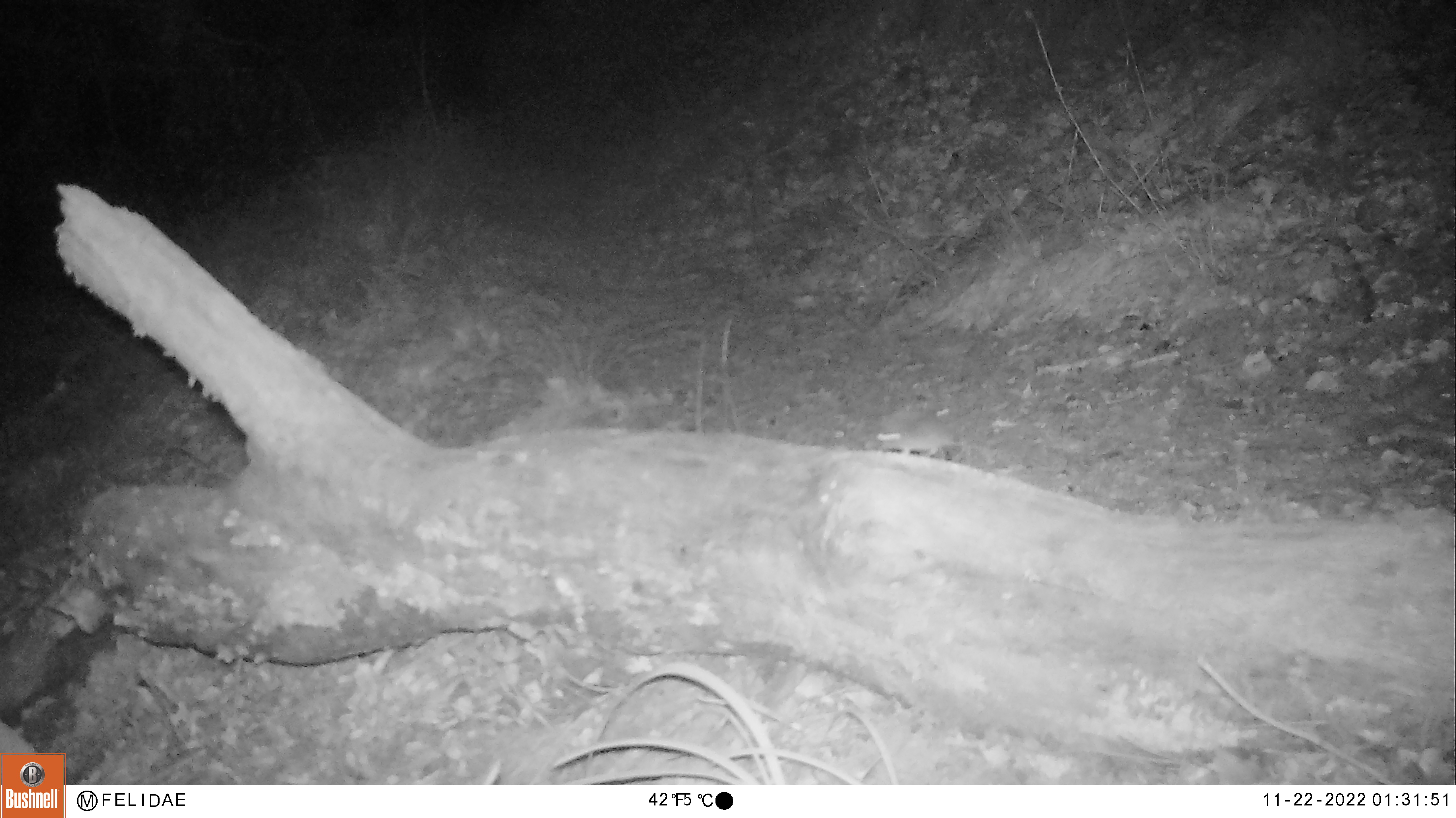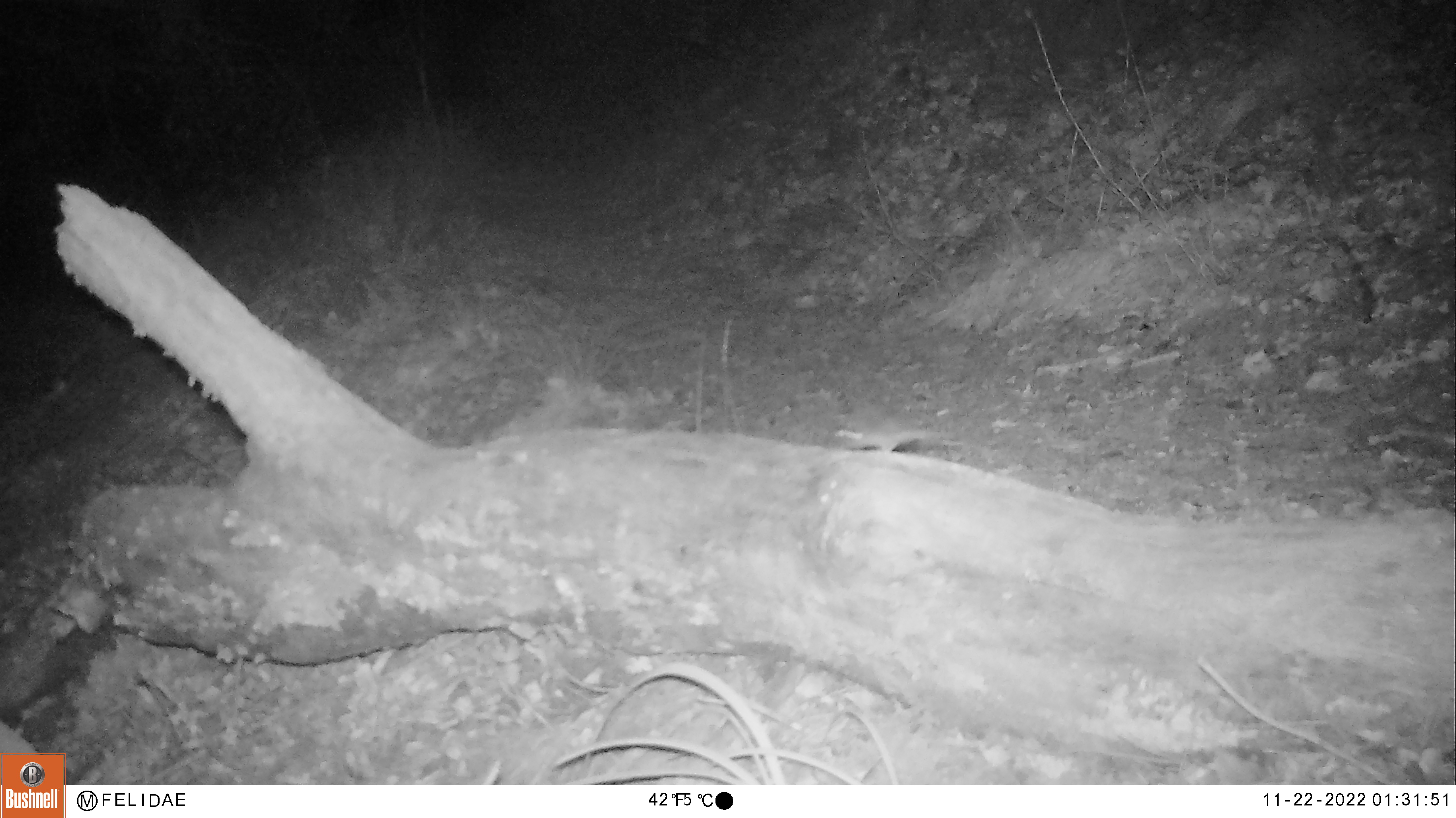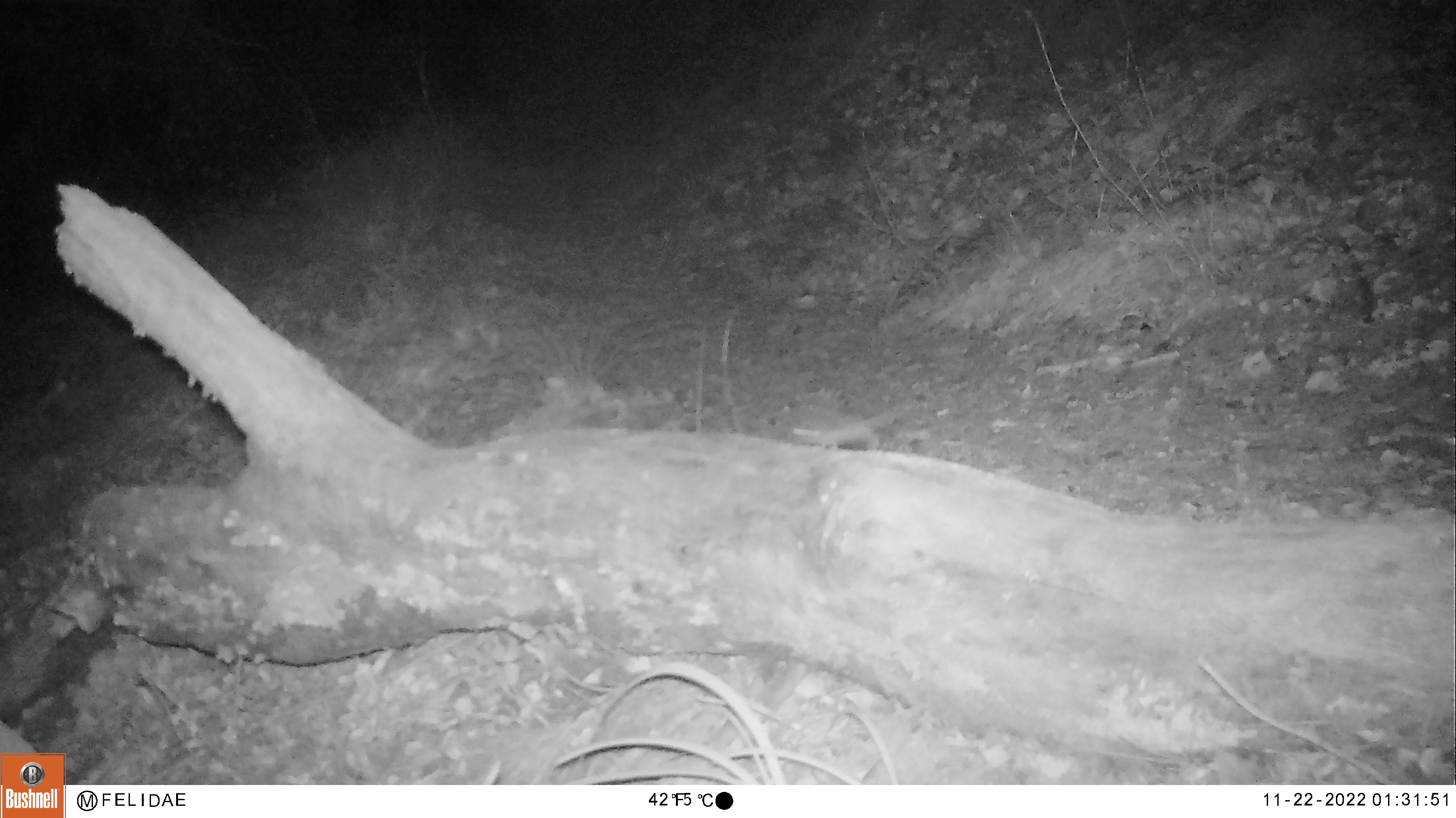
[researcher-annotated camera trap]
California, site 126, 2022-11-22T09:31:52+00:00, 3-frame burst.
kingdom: Animalia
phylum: Chordata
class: Mammalia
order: Rodentia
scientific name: Rodentia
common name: mouse or rat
Mouse or rat (Rodentia).